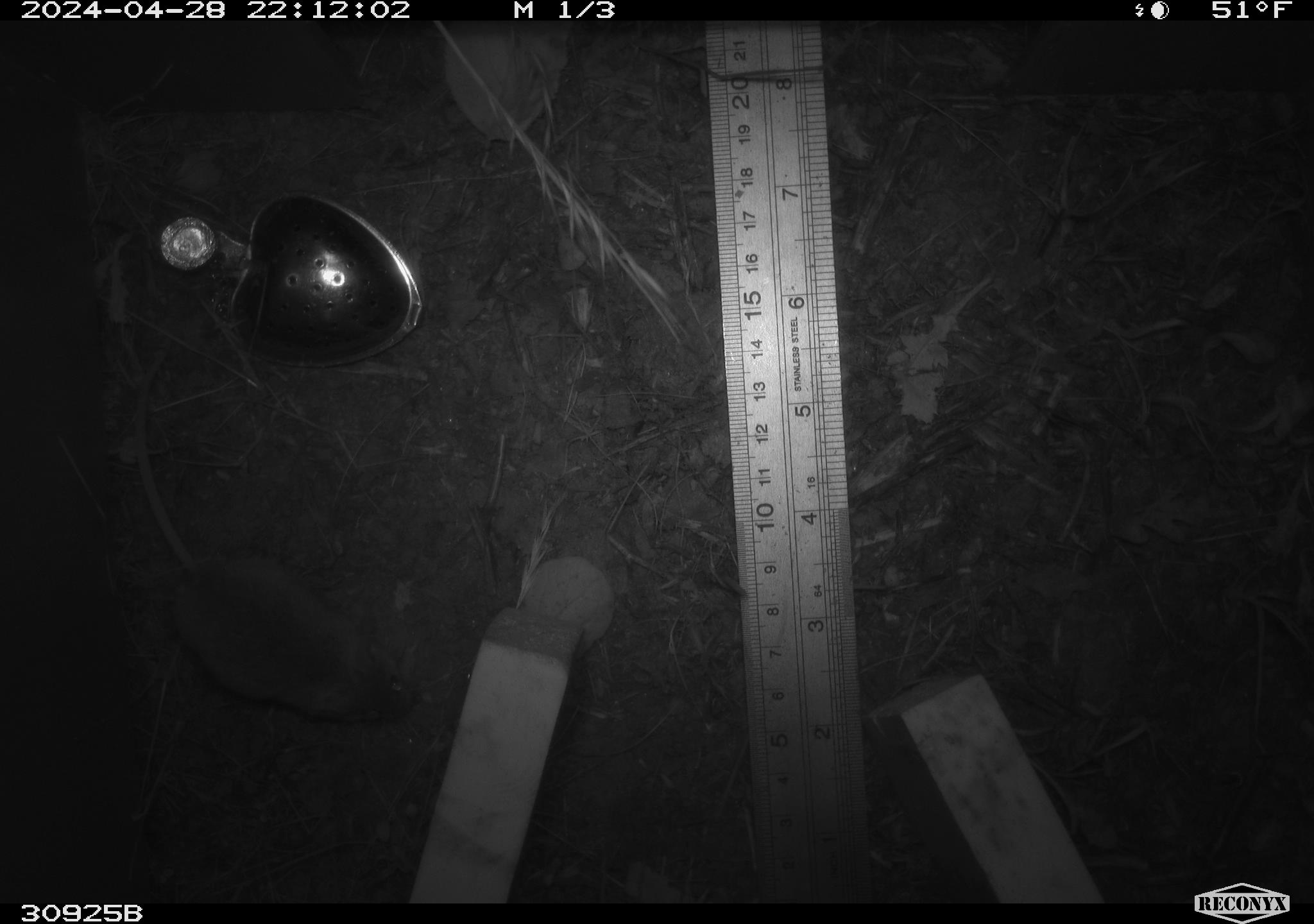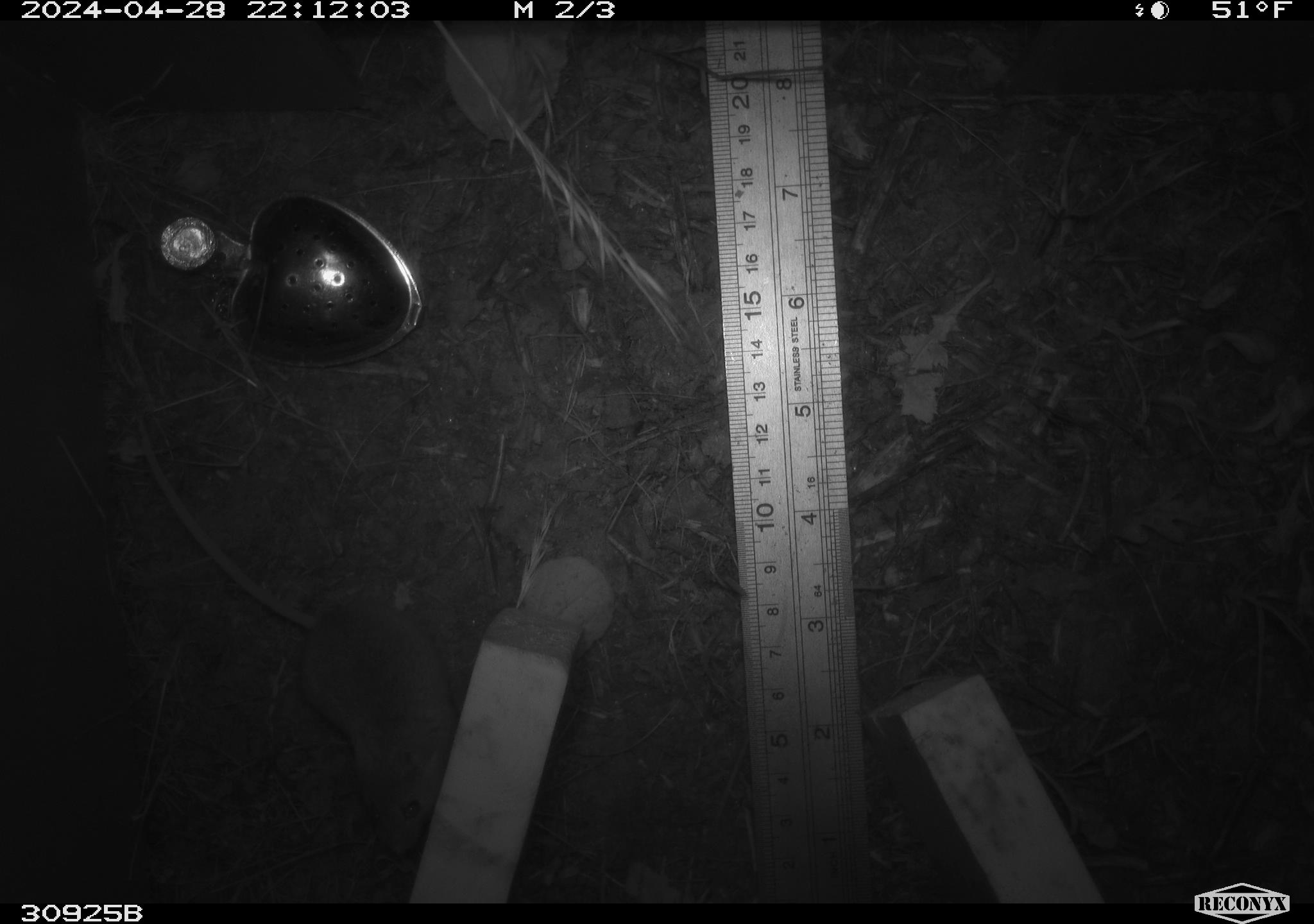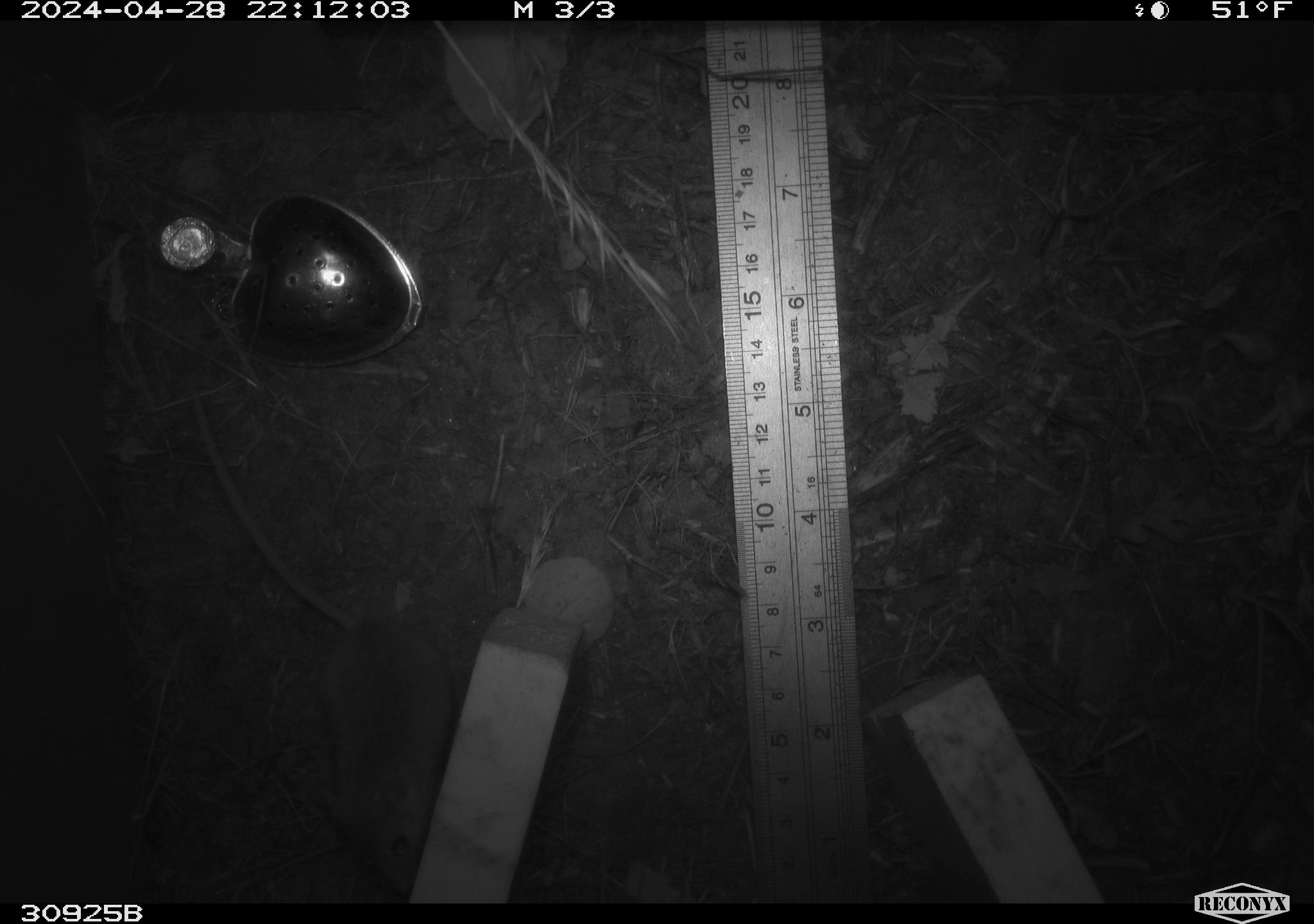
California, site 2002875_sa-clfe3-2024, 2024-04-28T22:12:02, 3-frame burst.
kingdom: Animalia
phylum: Chordata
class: Mammalia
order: Rodentia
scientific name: Rodentia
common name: mouse species